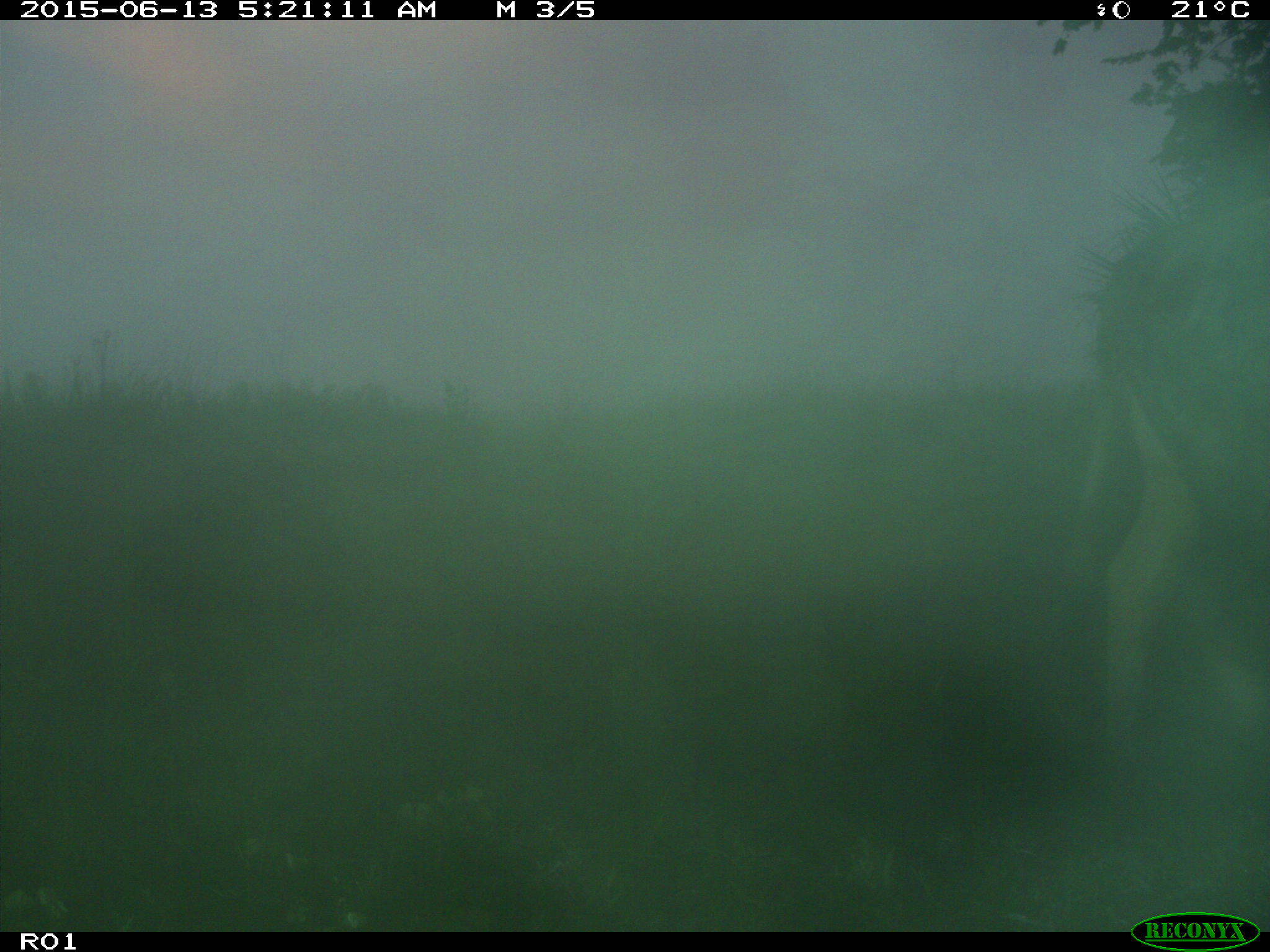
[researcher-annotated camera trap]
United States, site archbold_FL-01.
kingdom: Animalia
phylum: Chordata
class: Mammalia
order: Artiodactyla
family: Bovidae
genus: Bos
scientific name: Bos taurus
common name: domestic cow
Bos taurus (domestic cow).